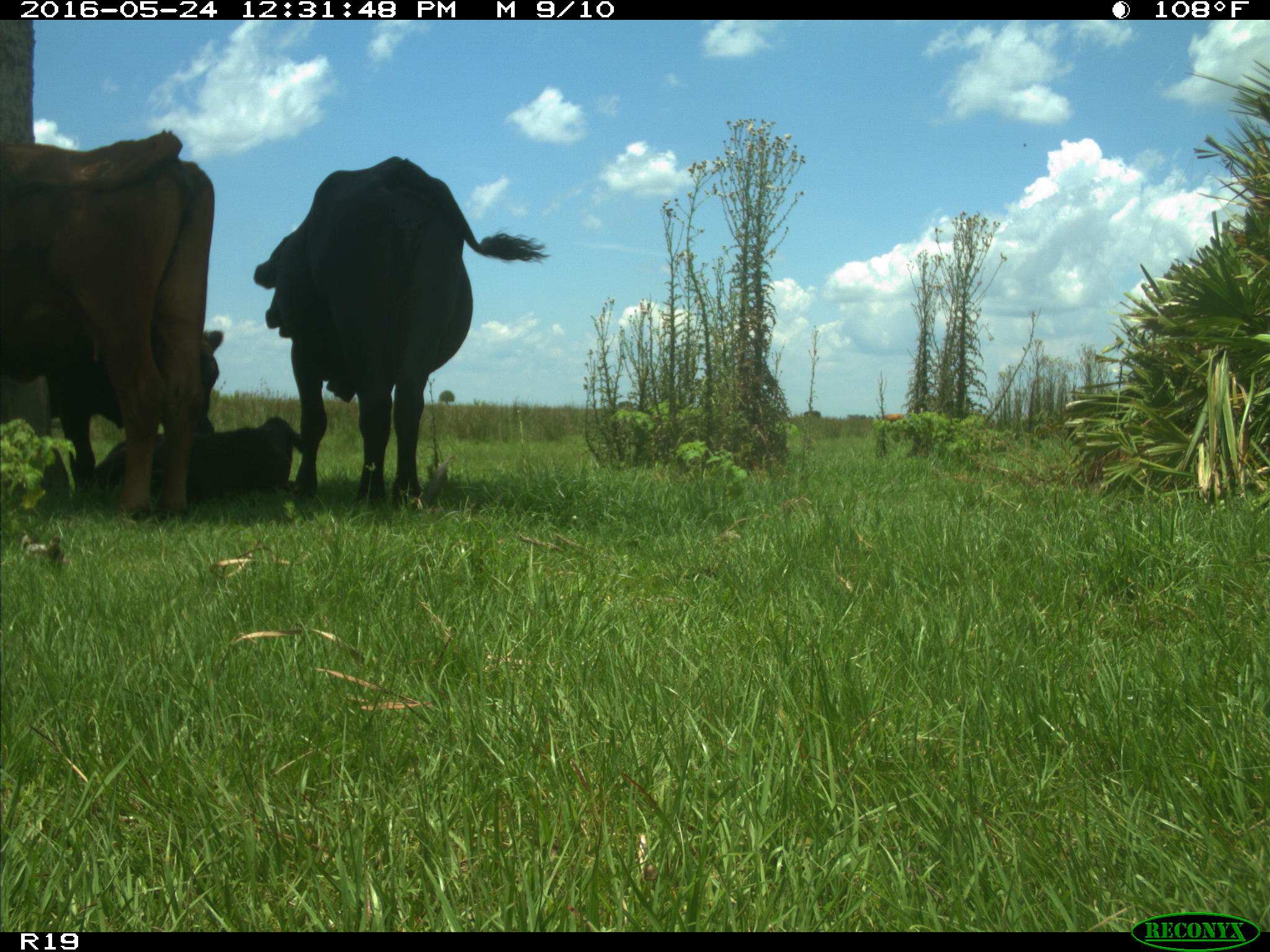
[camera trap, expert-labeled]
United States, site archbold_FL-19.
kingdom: Animalia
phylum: Chordata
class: Mammalia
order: Artiodactyla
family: Bovidae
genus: Bos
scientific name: Bos taurus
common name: domestic cow